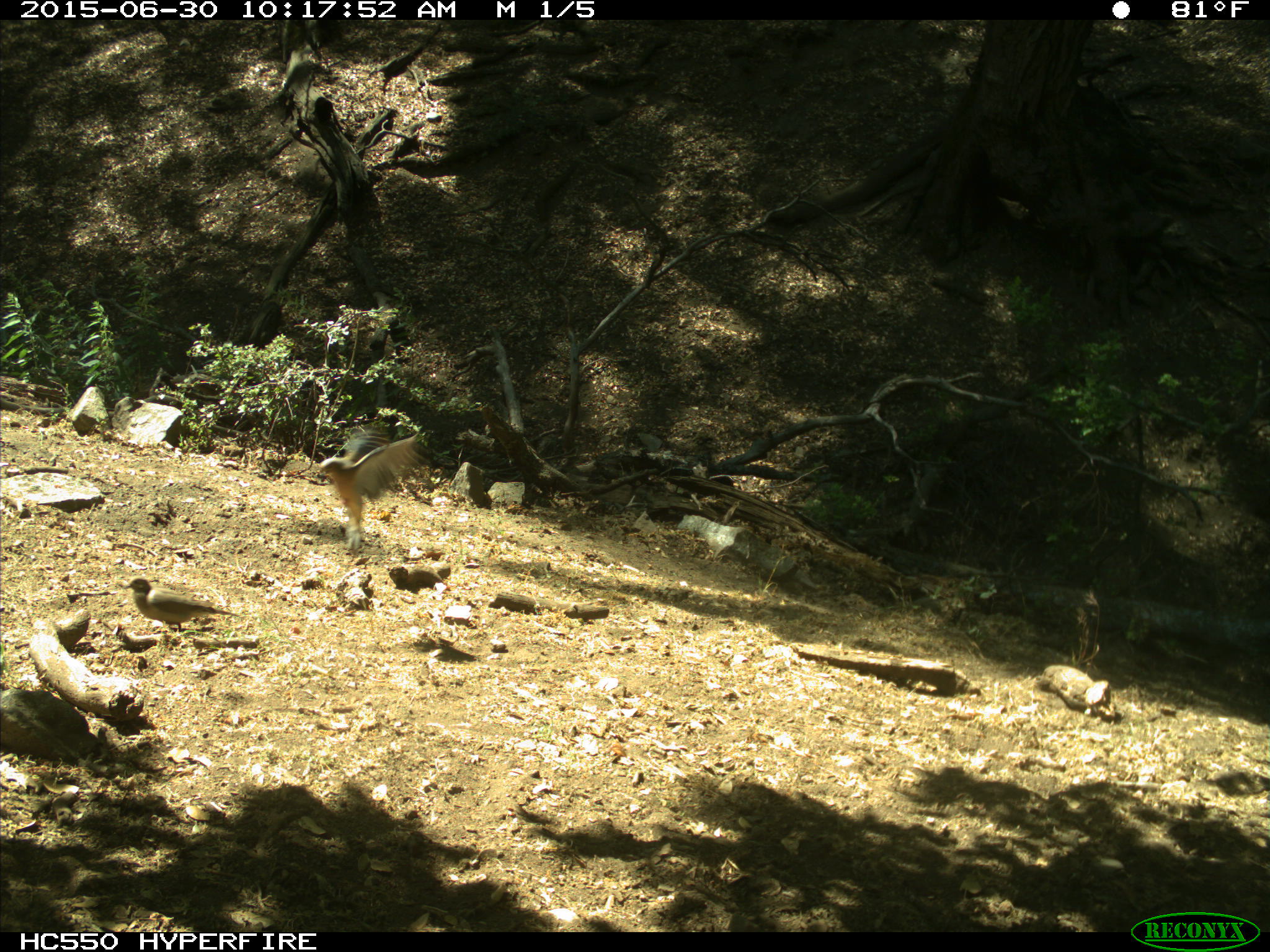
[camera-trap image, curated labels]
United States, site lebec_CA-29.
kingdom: Animalia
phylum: Chordata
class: Aves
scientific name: Aves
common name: birds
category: unidentified bird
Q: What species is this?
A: Unidentified bird (birds) (Aves).